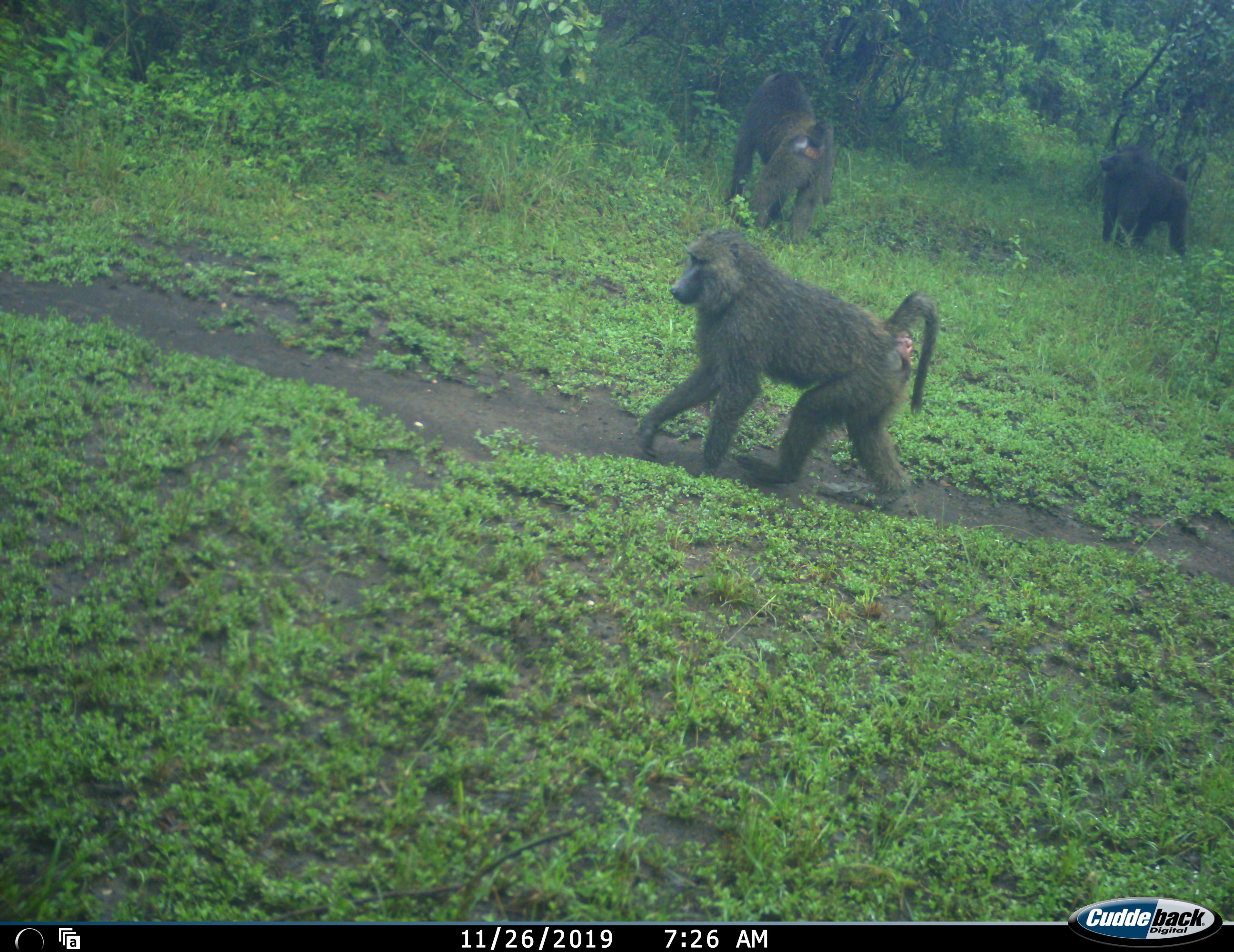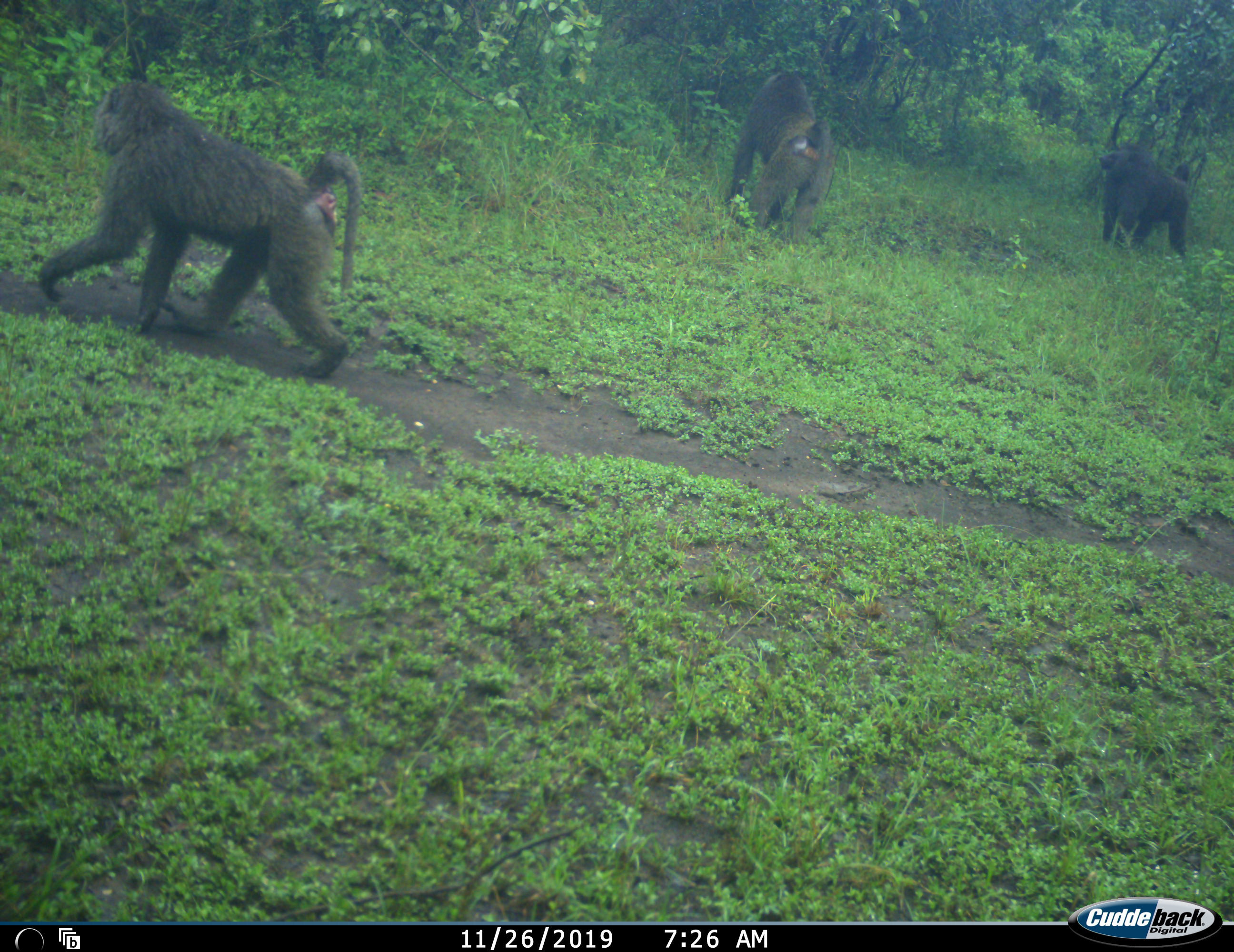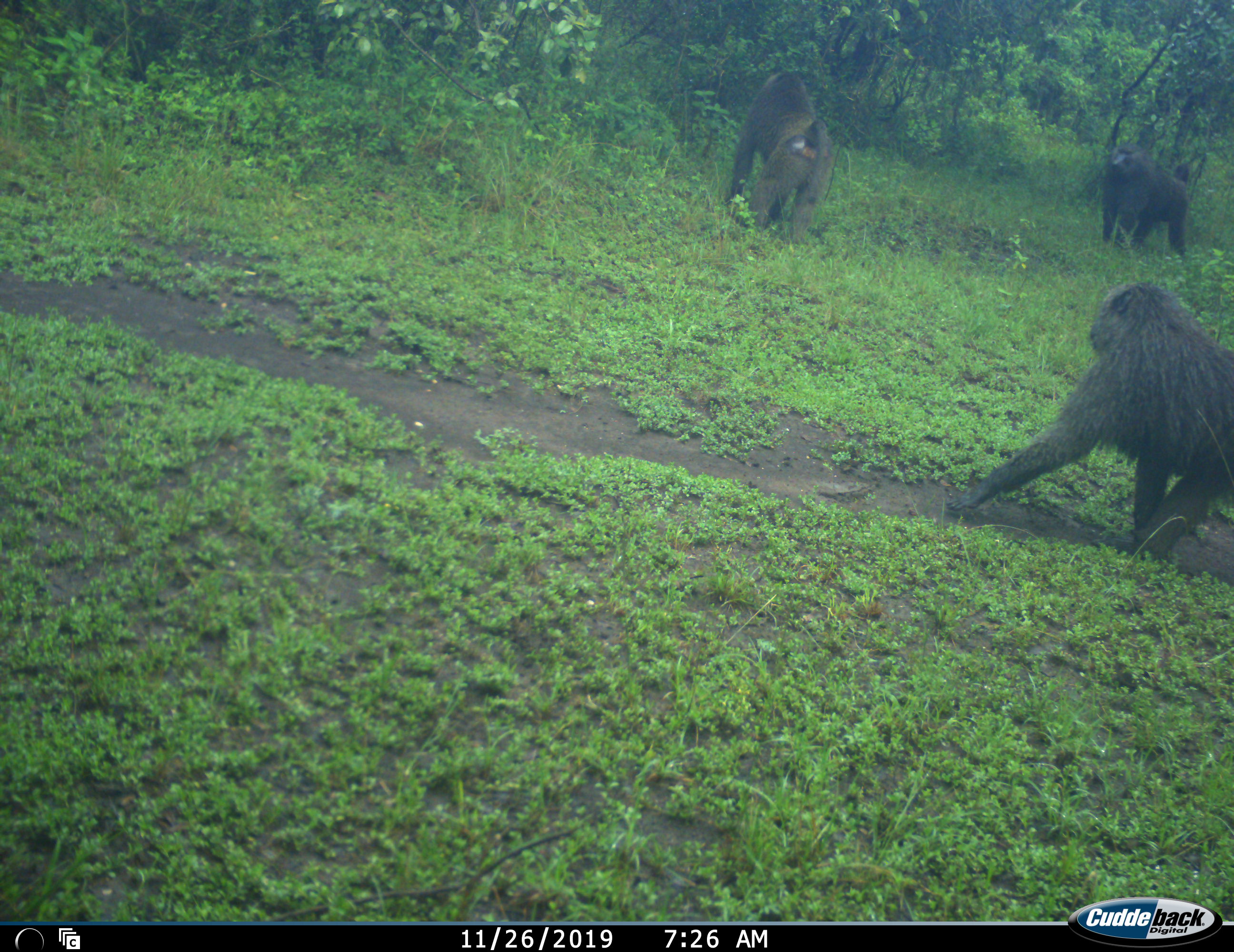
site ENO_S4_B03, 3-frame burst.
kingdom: Animalia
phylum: Chordata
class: Mammalia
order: Primates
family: Cercopithecidae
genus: Papio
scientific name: Papio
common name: baboon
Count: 4.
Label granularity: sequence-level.